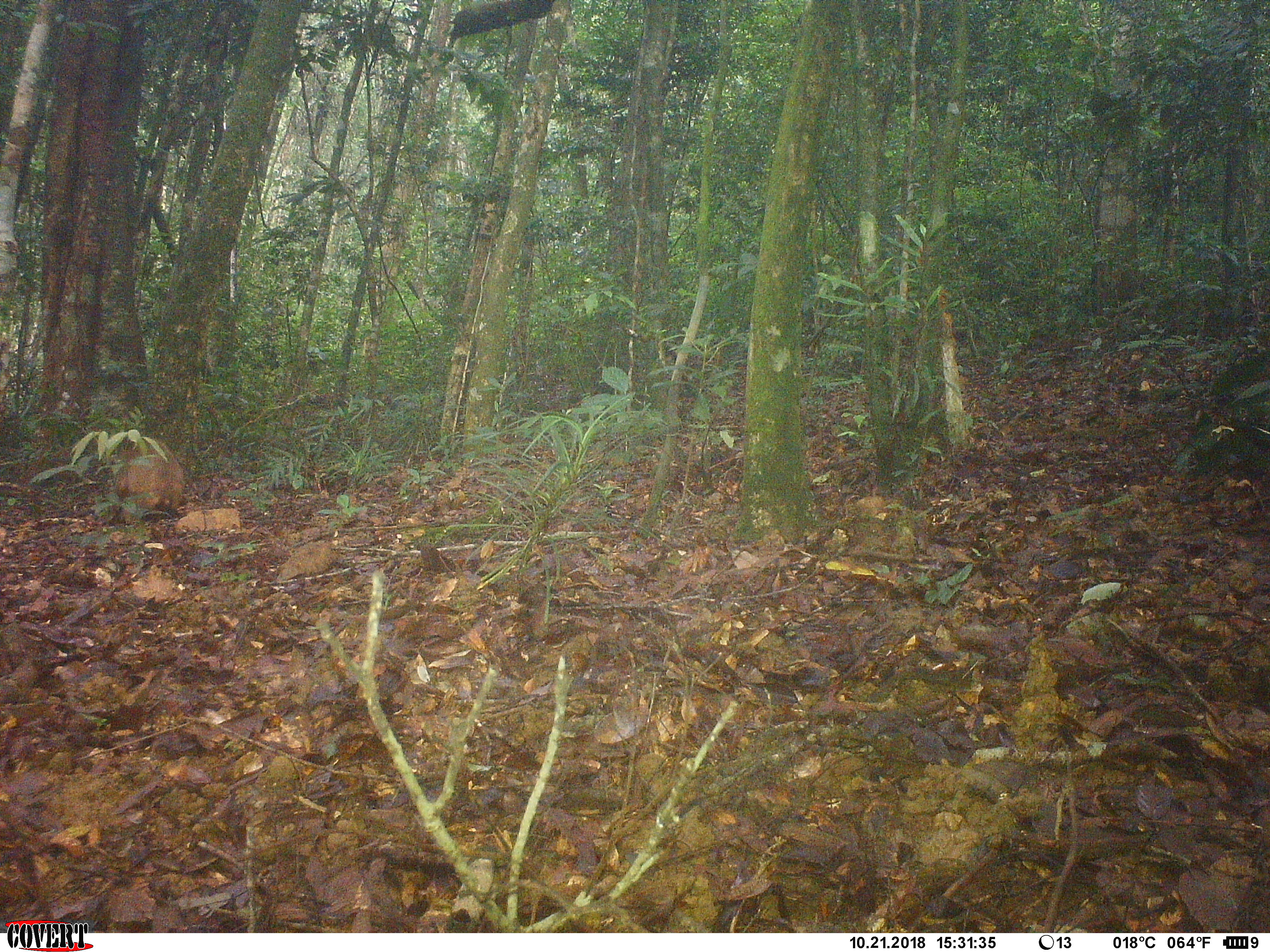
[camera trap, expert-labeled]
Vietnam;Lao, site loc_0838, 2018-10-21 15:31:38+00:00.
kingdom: Animalia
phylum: Chordata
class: Mammalia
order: Primates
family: Cercopithecidae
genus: Macaca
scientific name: Macaca arctoides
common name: stump-tailed macaque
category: stump tailed macaque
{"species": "stump tailed macaque (stump-tailed macaque) (Macaca arctoides)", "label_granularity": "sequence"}